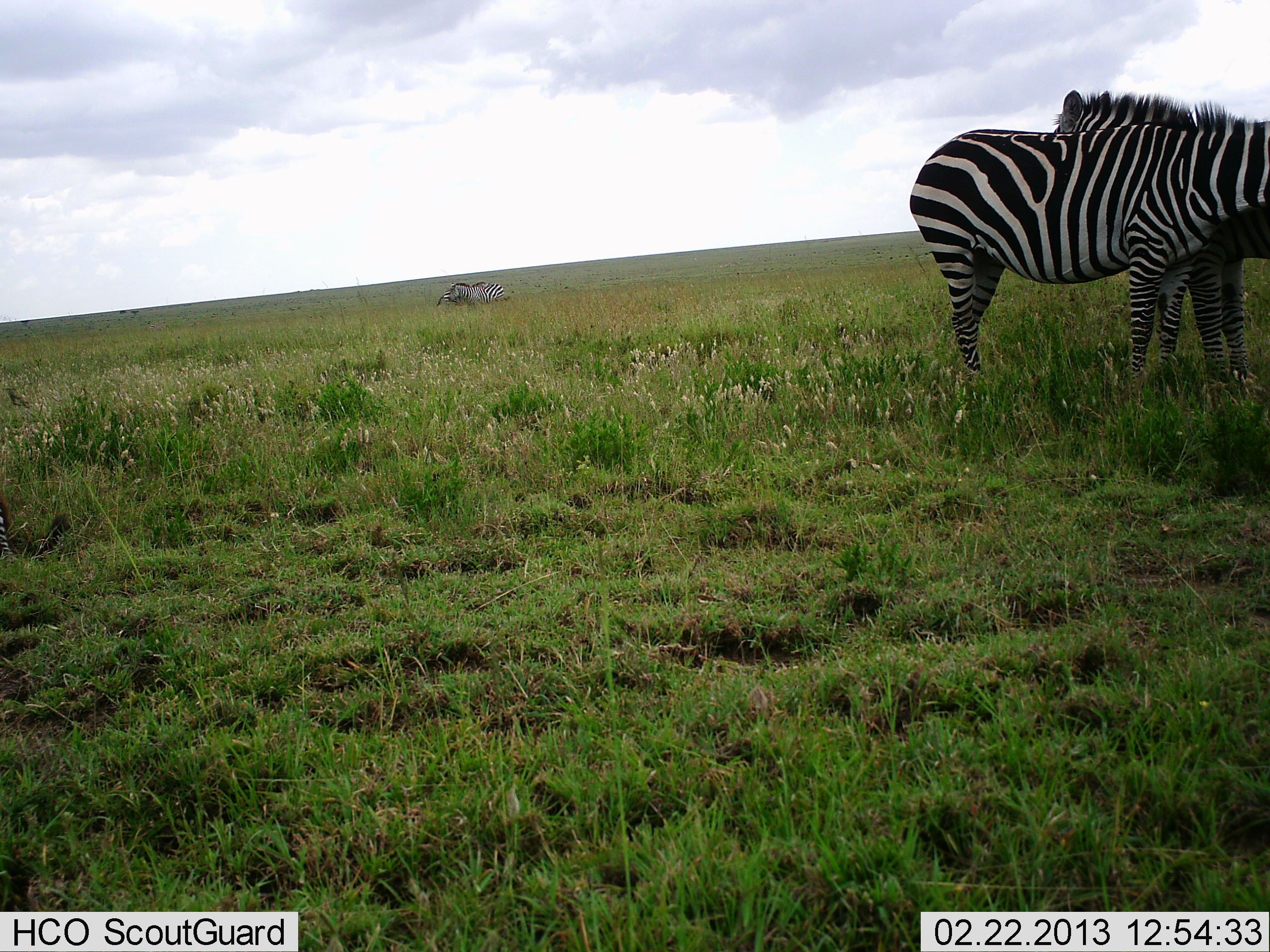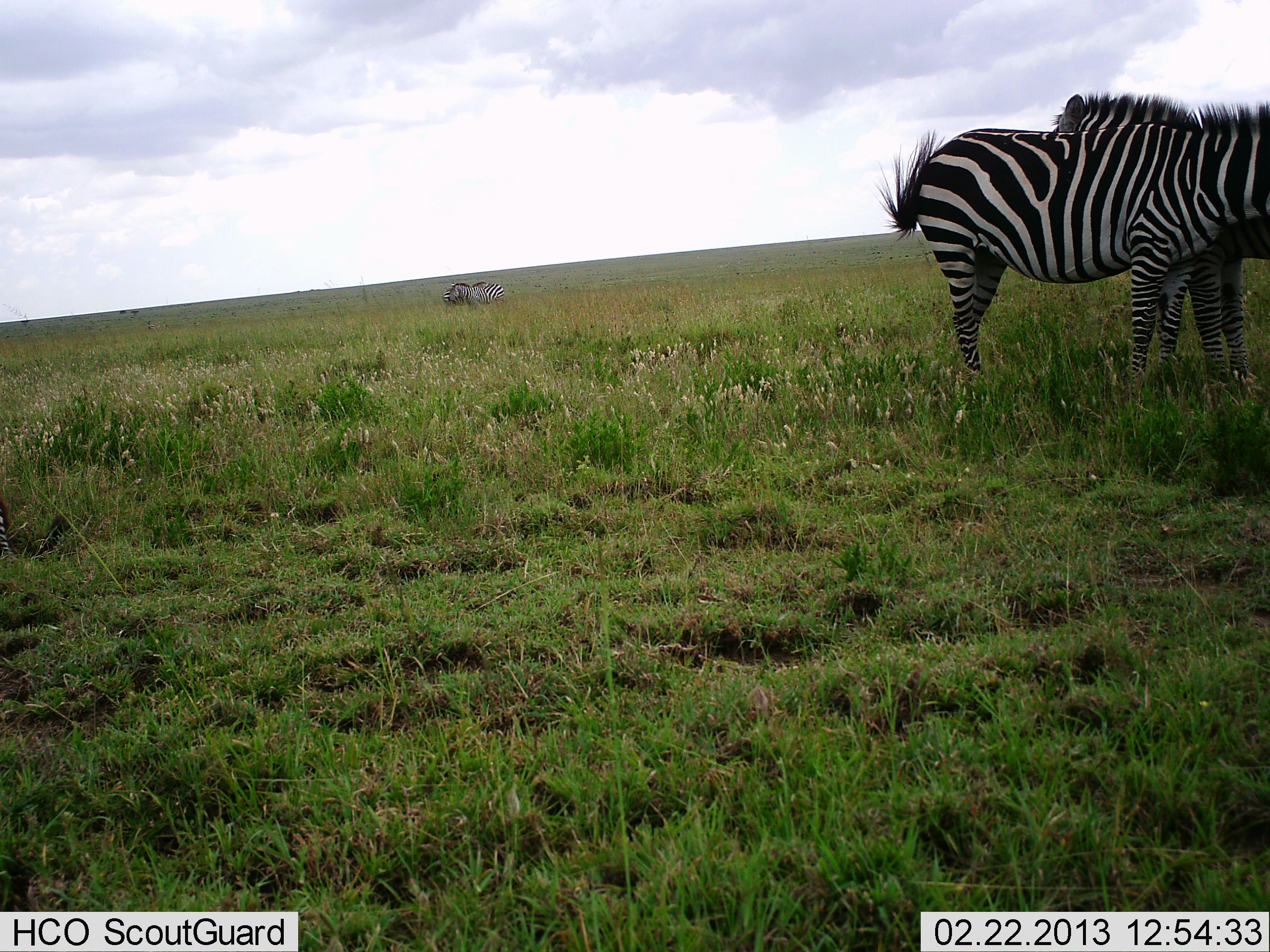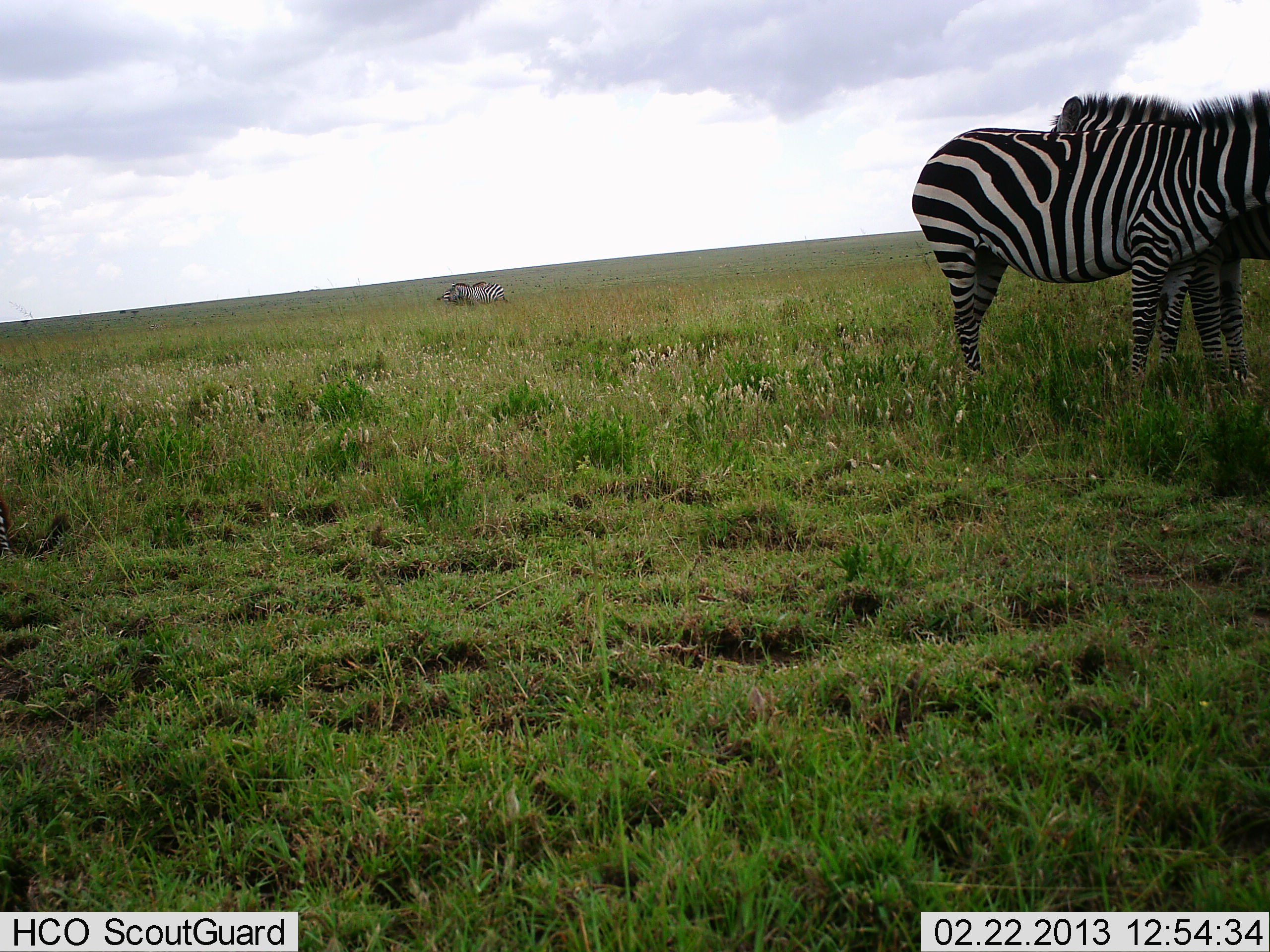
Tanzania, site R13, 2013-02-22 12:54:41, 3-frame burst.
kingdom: Animalia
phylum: Chordata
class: Mammalia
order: Perissodactyla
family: Equidae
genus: Equus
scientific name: Equus quagga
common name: plains zebra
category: zebra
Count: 4.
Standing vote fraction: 92%.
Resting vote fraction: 8%.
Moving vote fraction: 0%.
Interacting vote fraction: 29%.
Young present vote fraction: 0%.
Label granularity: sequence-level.